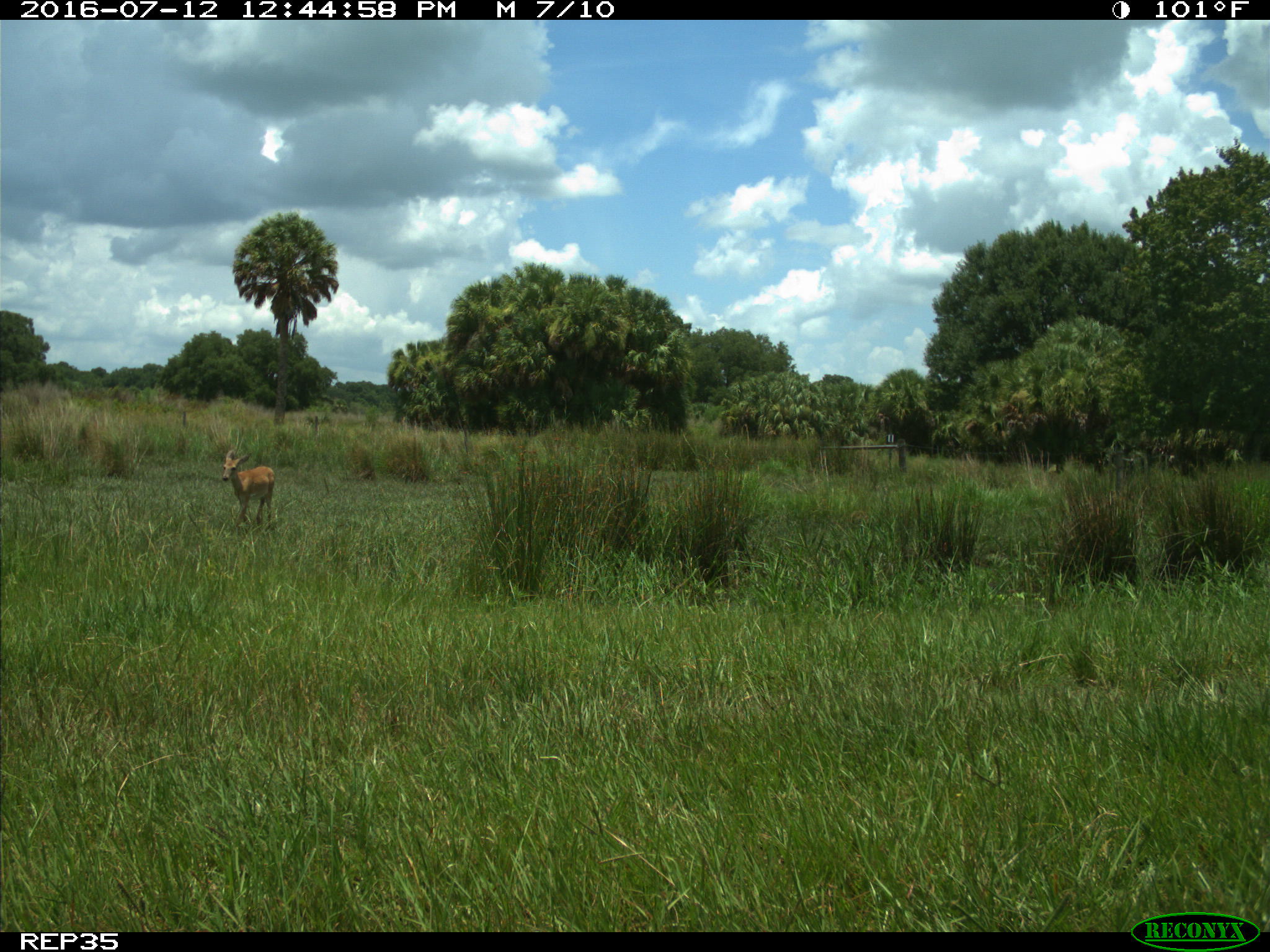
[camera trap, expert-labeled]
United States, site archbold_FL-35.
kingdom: Animalia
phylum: Chordata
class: Mammalia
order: Artiodactyla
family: Cervidae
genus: Odocoileus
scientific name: Odocoileus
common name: deer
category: unidentified deer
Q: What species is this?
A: Unidentified deer (deer) (Odocoileus).